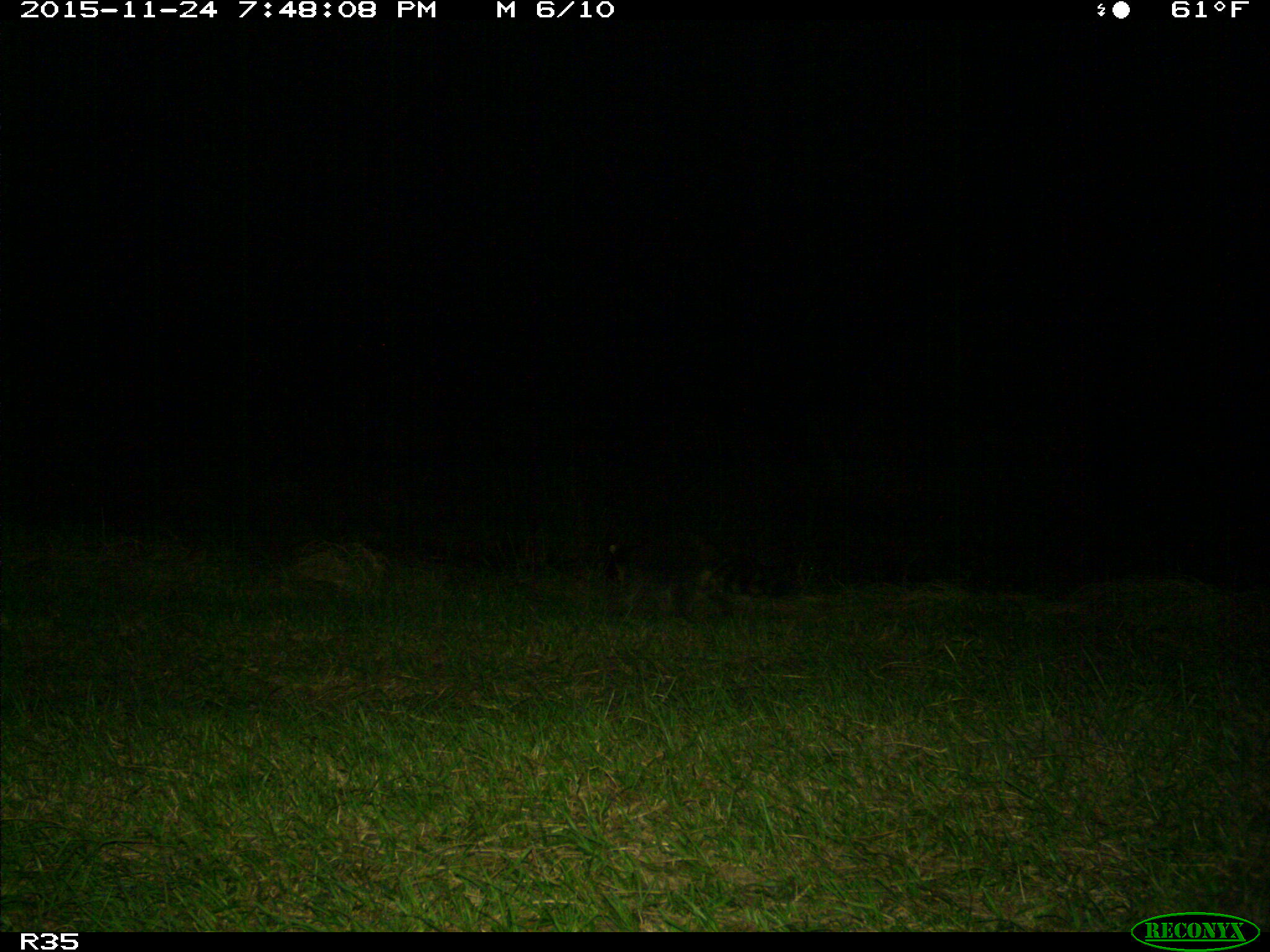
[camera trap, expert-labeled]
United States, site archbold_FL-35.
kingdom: Animalia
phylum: Chordata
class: Mammalia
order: Carnivora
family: Procyonidae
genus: Procyon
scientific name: Procyon lotor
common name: common raccoon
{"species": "Procyon lotor (common raccoon)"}